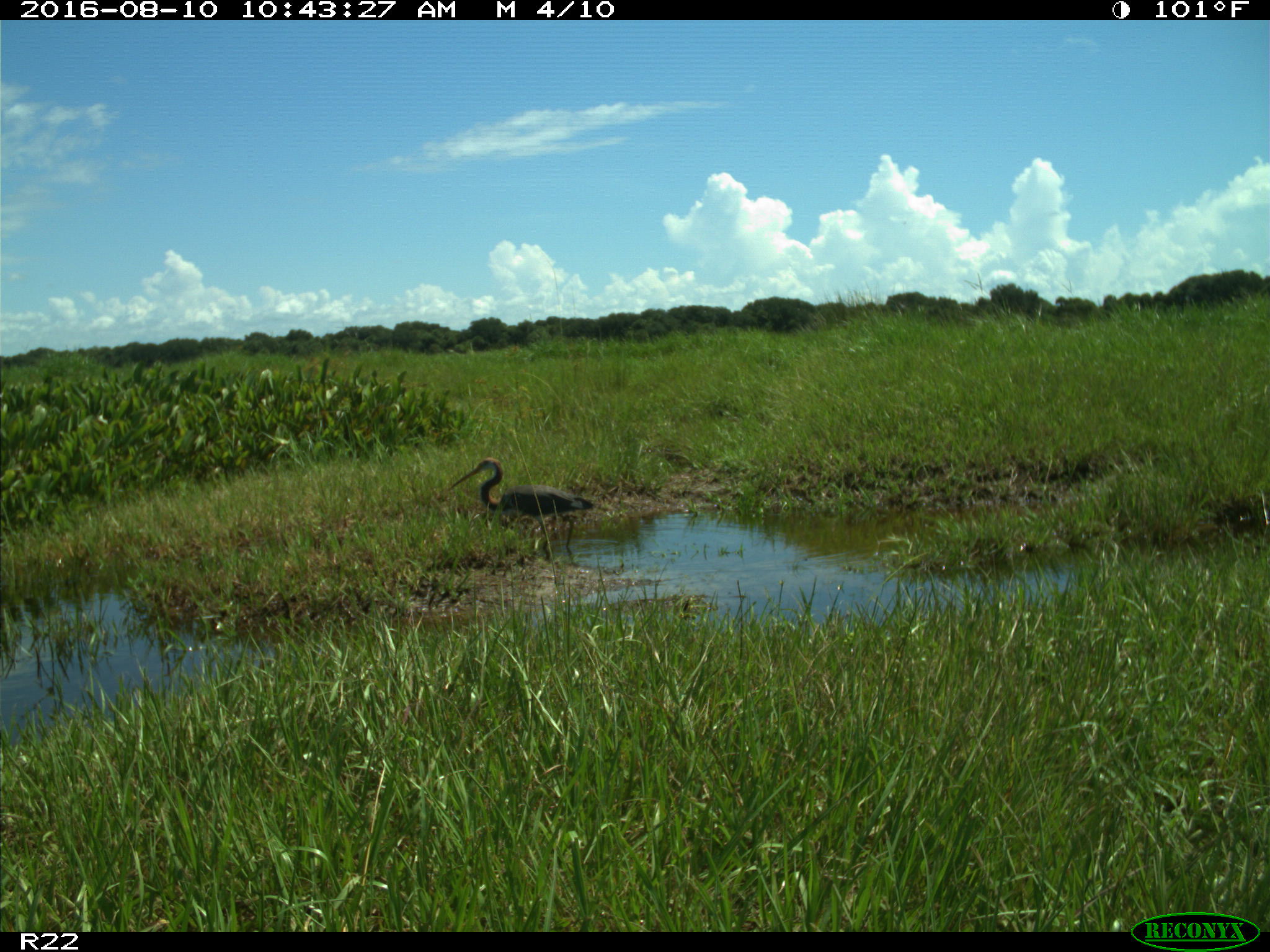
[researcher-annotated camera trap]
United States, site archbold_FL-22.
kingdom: Animalia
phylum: Chordata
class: Aves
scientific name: Aves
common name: birds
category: unidentified bird